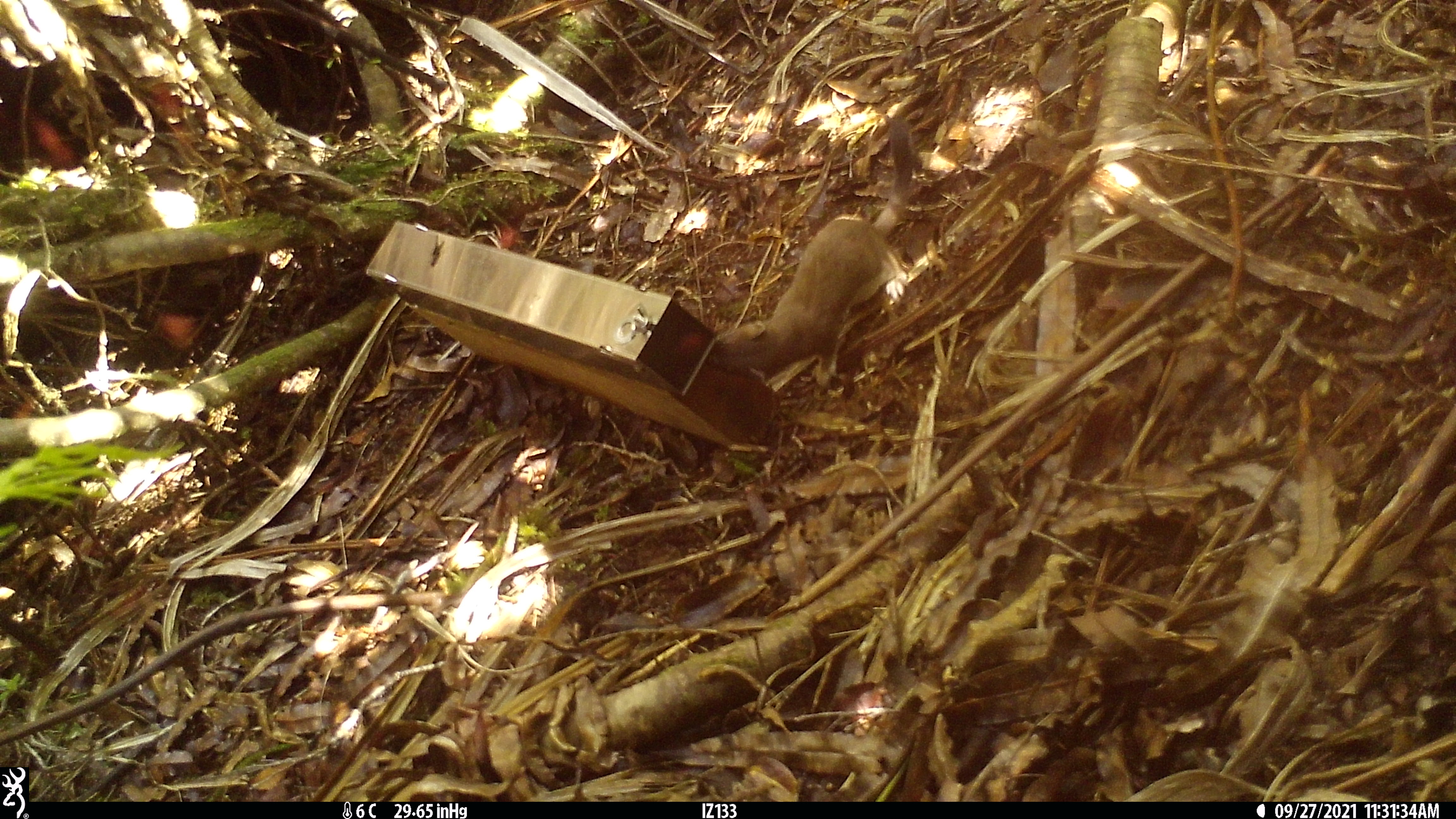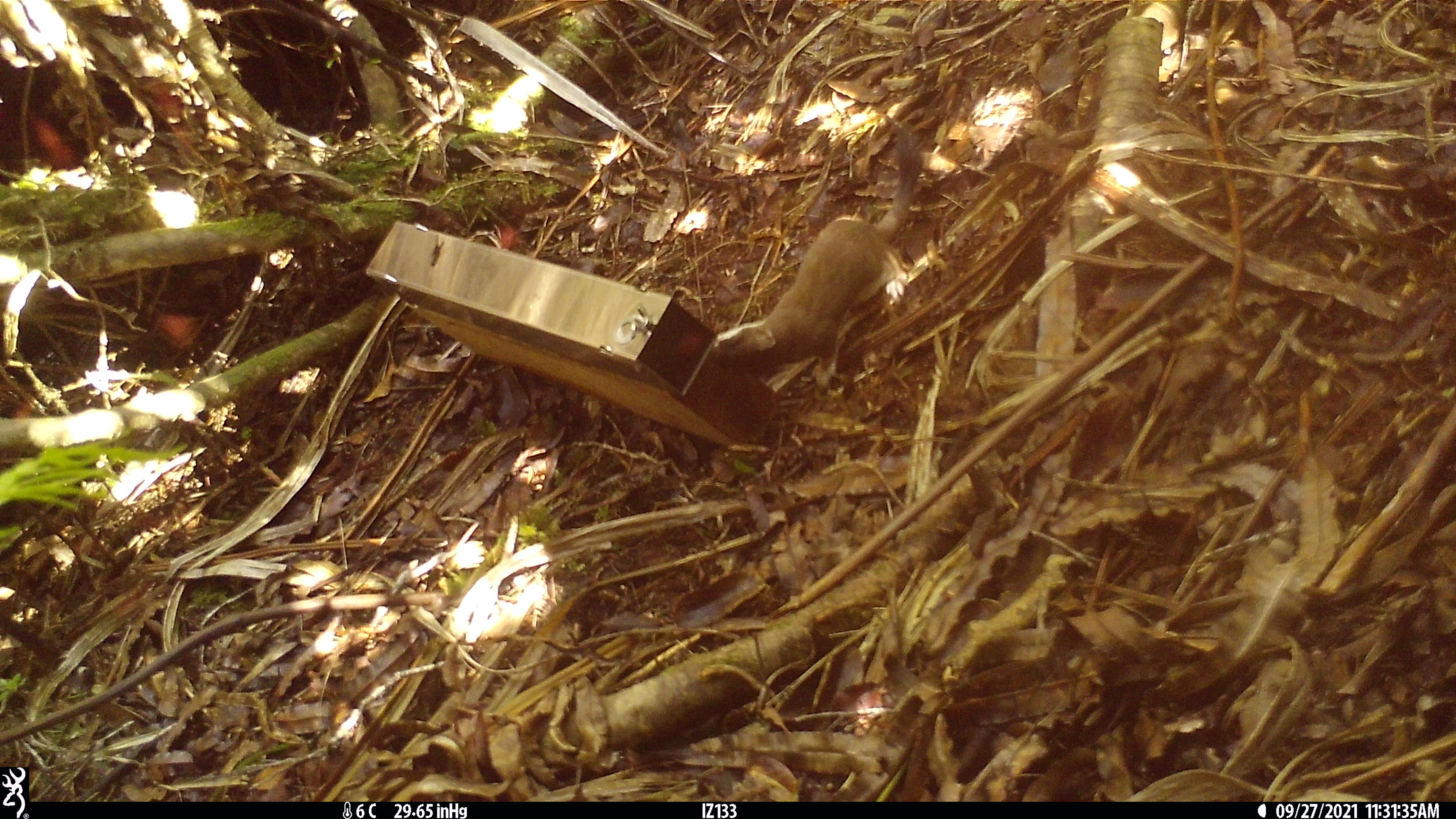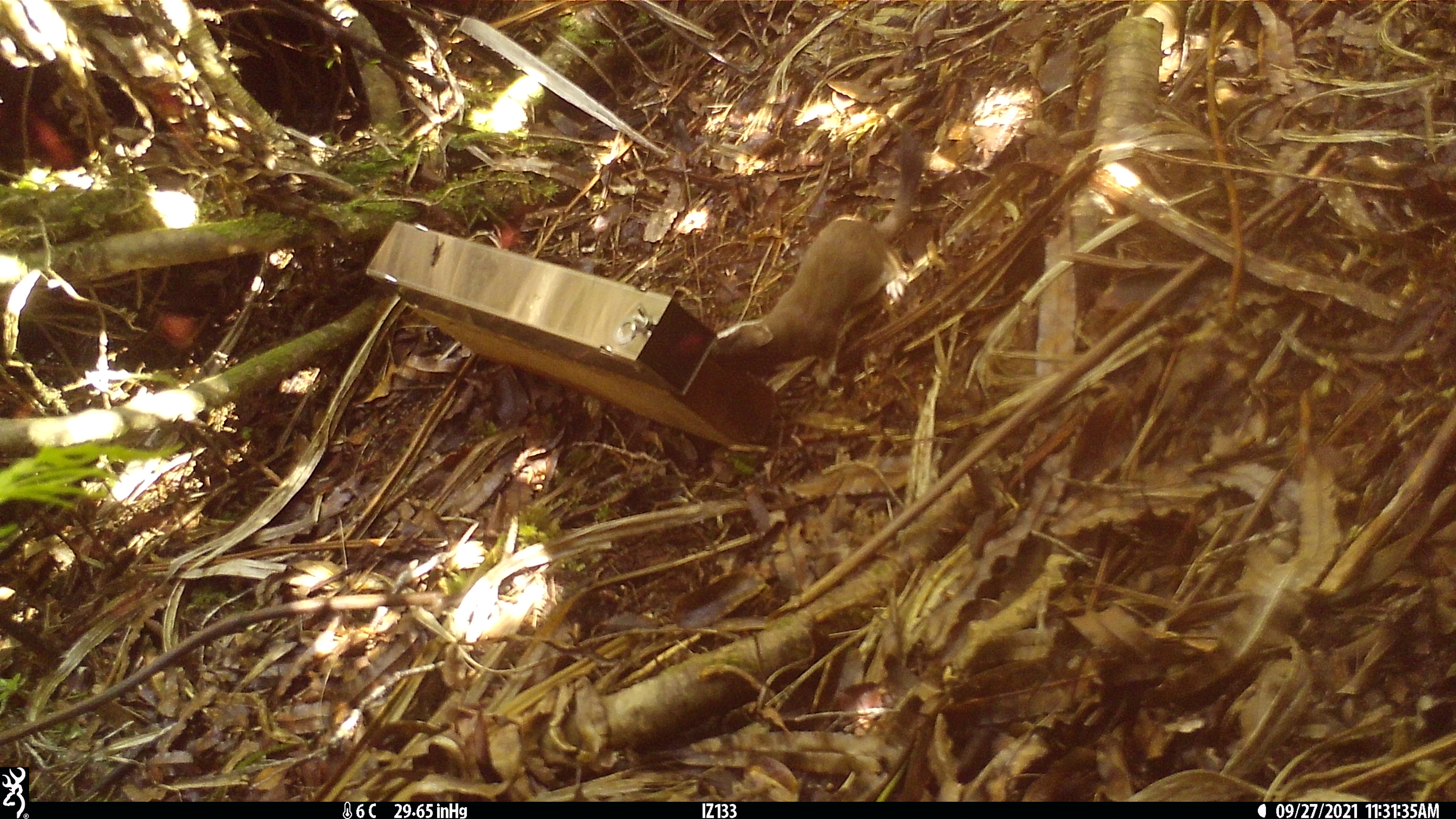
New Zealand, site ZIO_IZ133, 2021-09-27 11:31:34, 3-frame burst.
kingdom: Animalia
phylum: Chordata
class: Mammalia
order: Carnivora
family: Mustelidae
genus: Mustela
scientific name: Mustela erminea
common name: stoat